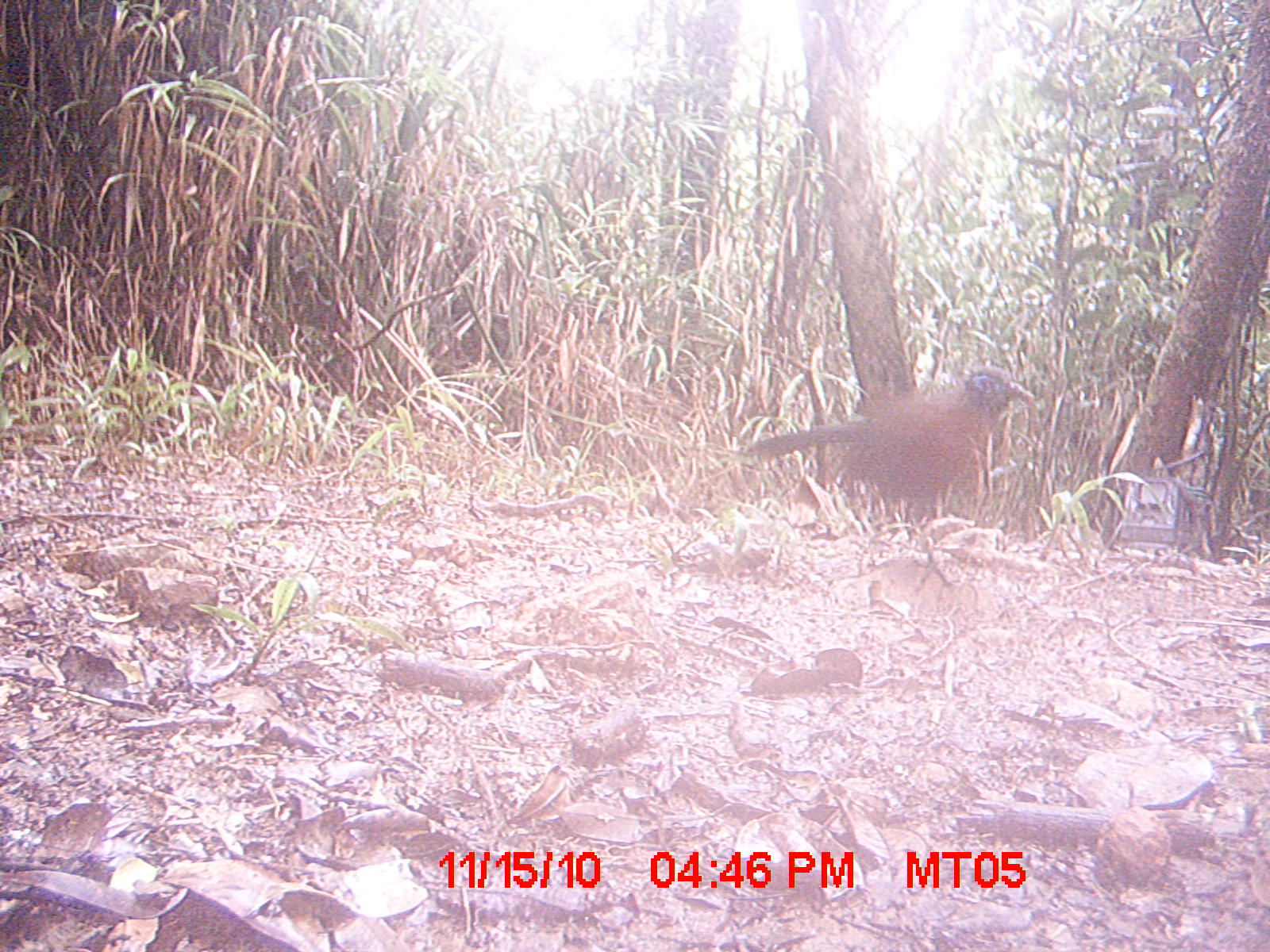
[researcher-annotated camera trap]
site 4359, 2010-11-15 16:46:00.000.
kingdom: Animalia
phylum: Chordata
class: Aves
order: Cuculiformes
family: Cuculidae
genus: Coua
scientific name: Coua serriana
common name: red-breasted coua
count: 1